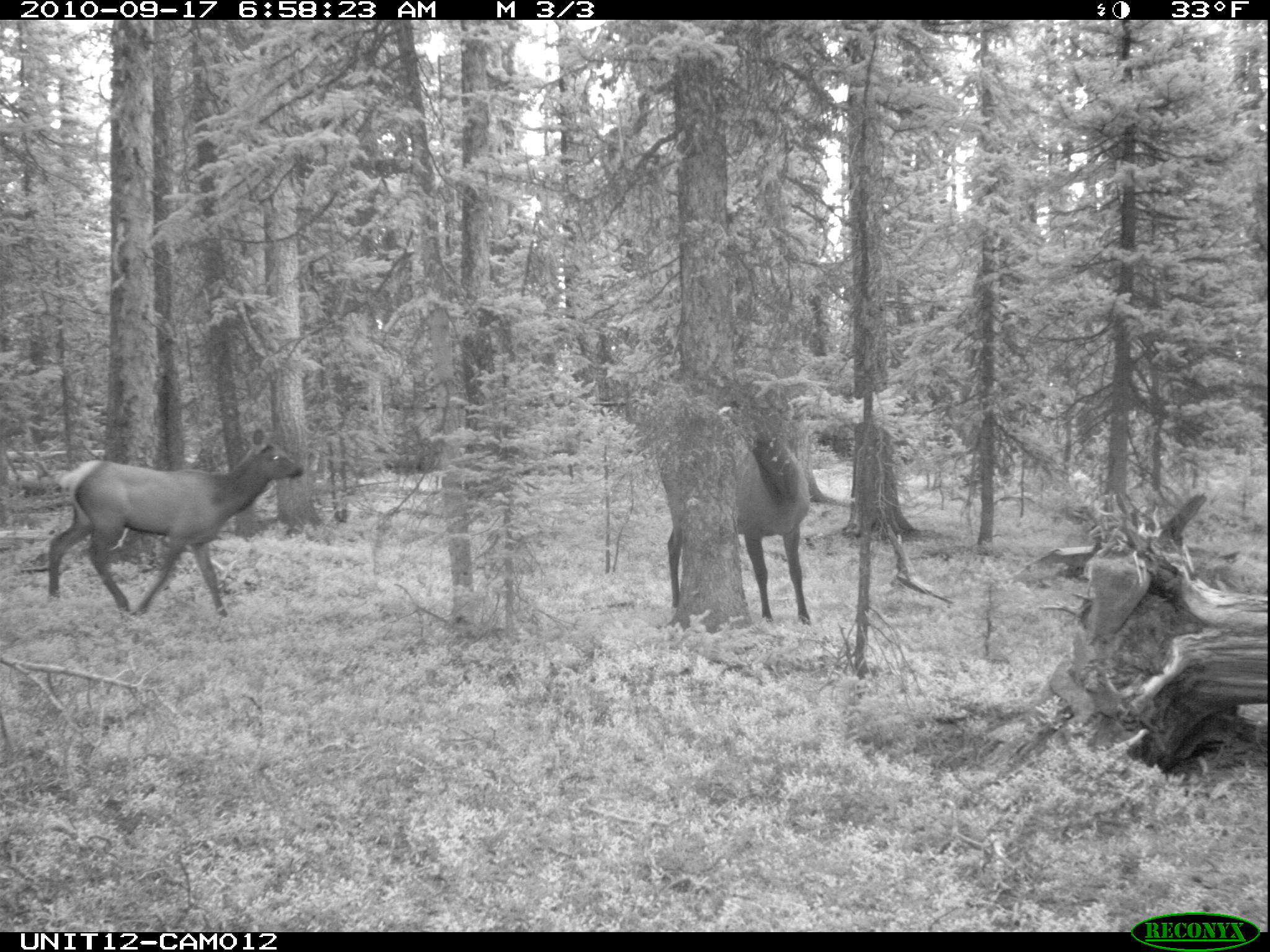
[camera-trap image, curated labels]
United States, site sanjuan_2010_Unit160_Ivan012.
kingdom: Animalia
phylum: Chordata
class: Mammalia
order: Artiodactyla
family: Cervidae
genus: Cervus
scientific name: Cervus elaphus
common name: red deer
Cervus elaphus (red deer).